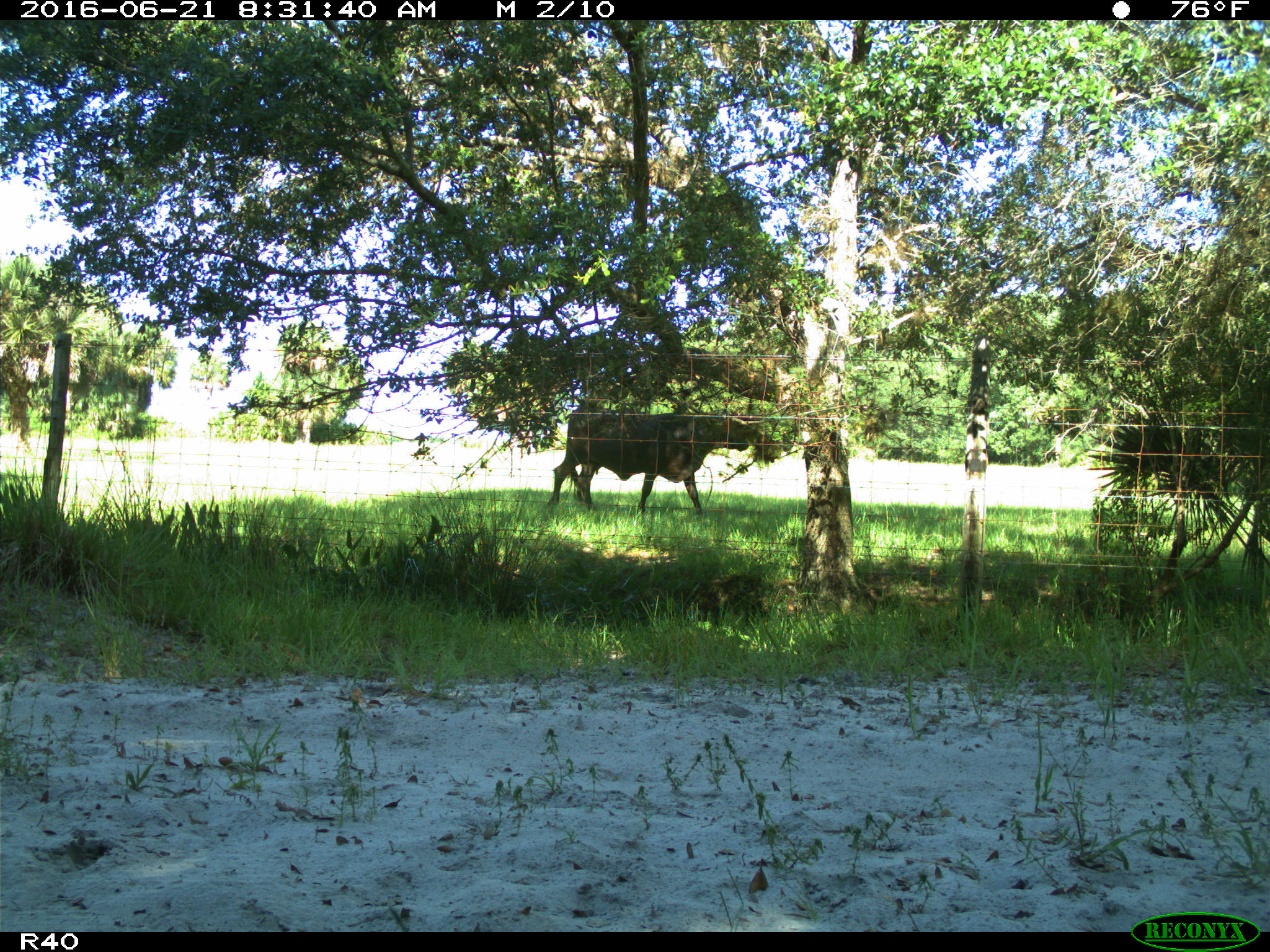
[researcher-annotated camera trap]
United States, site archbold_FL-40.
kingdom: Animalia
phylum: Chordata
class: Mammalia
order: Artiodactyla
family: Bovidae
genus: Bos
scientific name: Bos taurus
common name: domestic cow